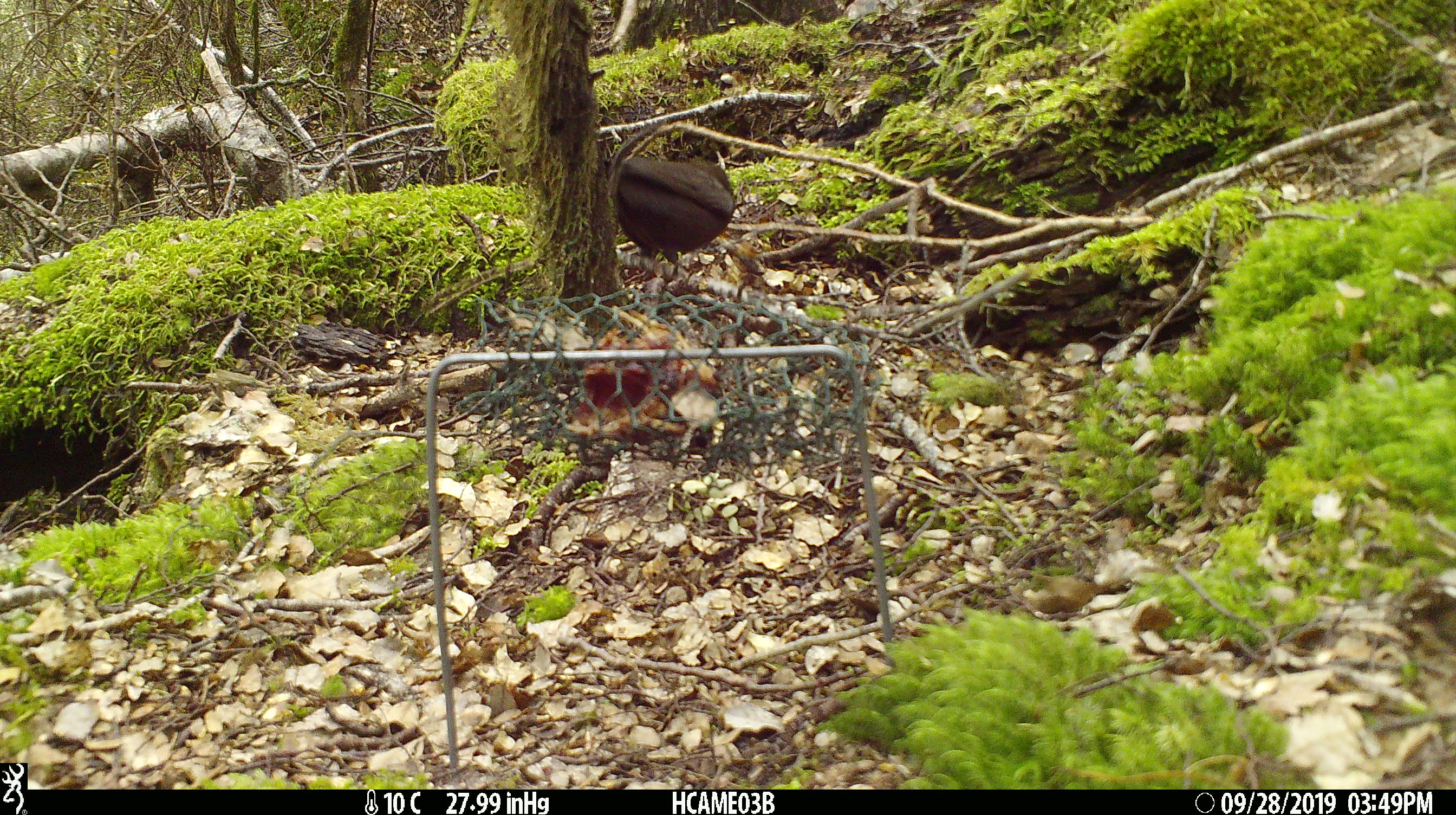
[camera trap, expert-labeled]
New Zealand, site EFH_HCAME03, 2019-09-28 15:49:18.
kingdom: Animalia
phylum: Chordata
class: Aves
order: Passeriformes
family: Turdidae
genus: Turdus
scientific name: Turdus merula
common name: eurasian blackbird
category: blackbird